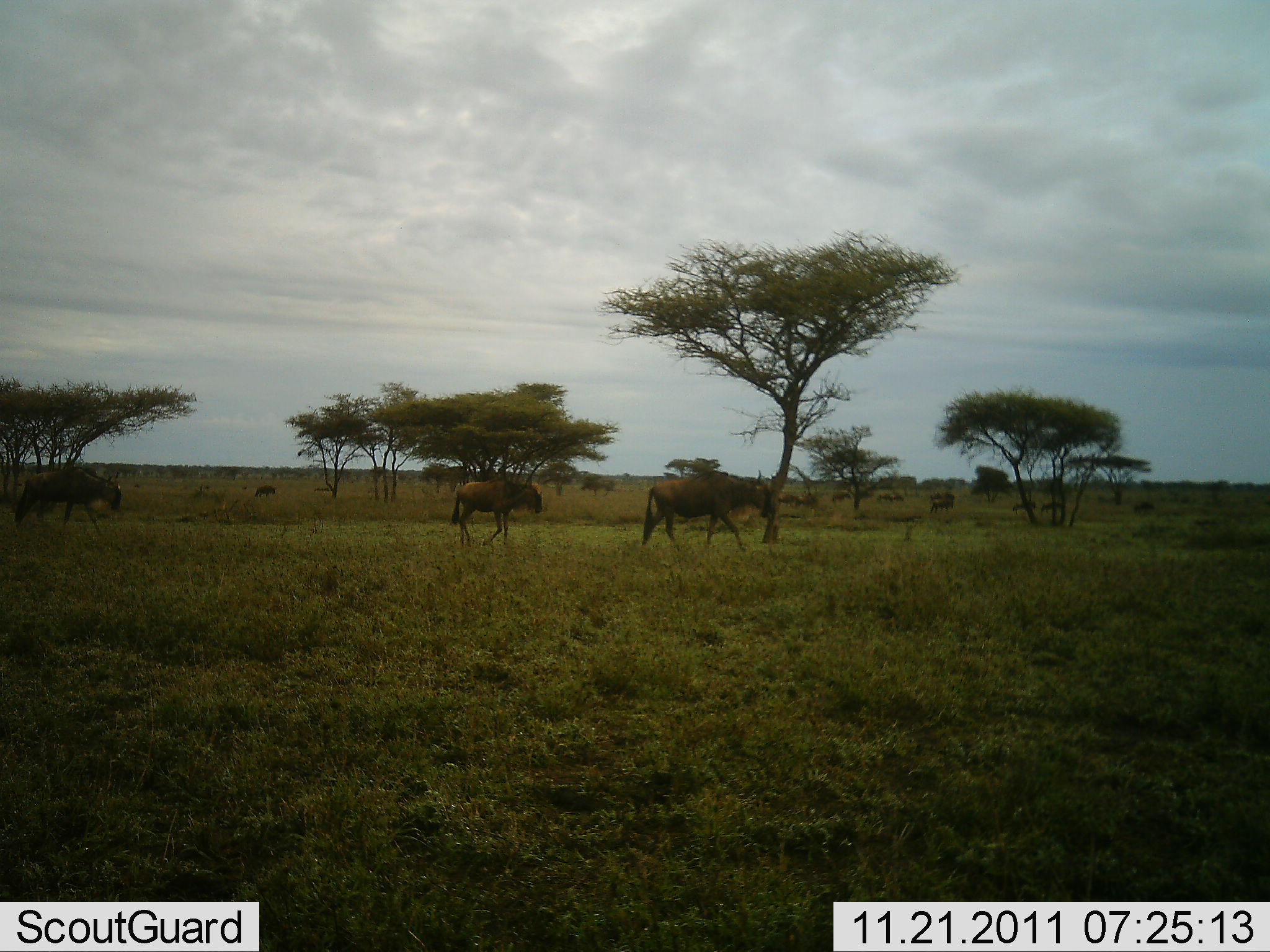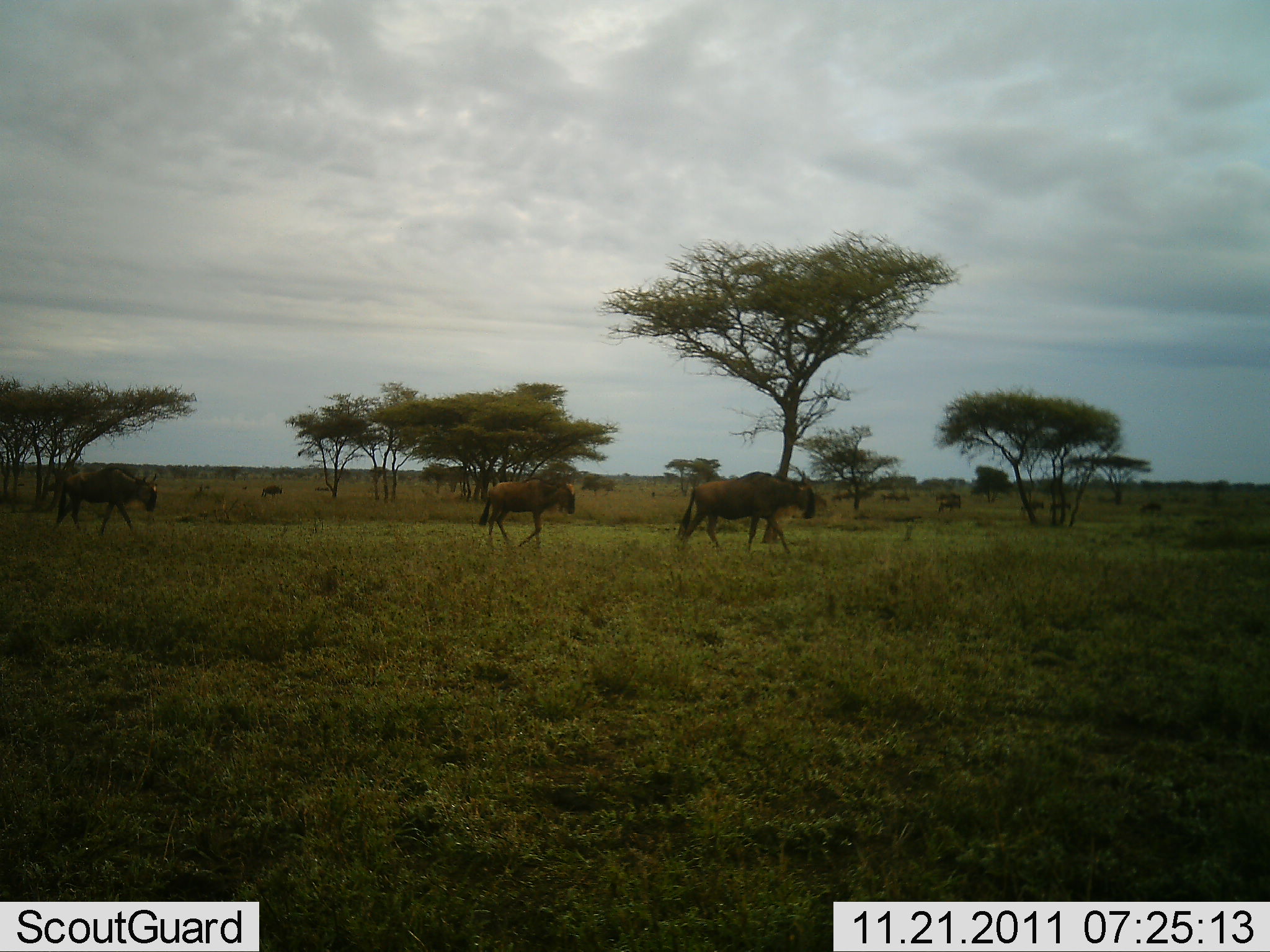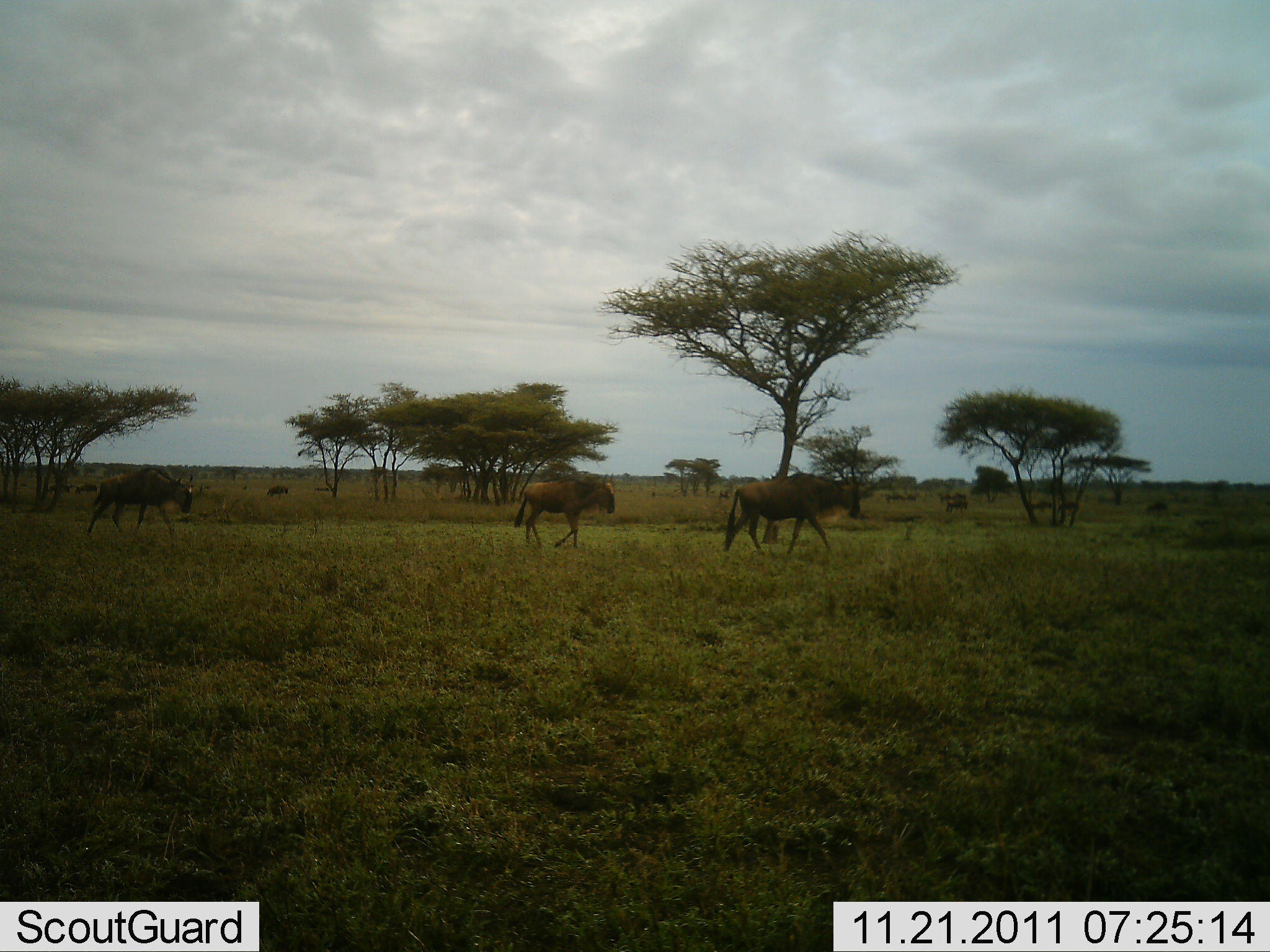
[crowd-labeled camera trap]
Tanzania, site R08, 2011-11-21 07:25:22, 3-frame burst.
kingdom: Animalia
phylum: Chordata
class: Mammalia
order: Artiodactyla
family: Bovidae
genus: Connochaetes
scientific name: Connochaetes taurinus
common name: blue wildebeest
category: wildebeest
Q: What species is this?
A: Wildebeest (blue wildebeest) (Connochaetes taurinus).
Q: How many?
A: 11-50.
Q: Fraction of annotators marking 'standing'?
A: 0%.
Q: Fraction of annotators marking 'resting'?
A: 0%.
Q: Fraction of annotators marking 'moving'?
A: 100%.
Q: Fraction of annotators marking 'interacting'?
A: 0%.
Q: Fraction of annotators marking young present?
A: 0%.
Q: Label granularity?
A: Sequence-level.